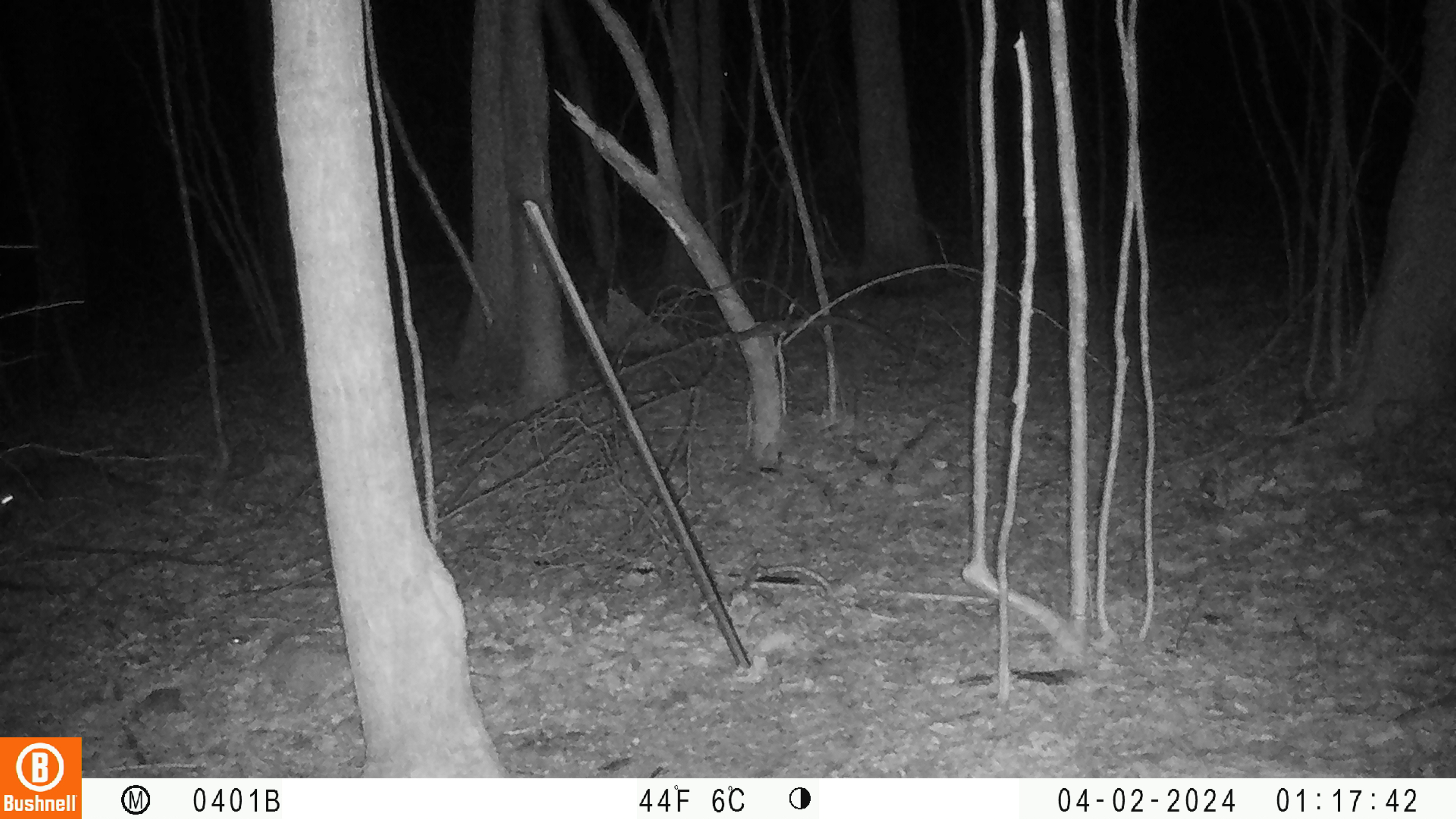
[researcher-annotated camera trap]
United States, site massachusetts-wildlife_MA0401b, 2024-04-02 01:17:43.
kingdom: Animalia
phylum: Chordata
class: Mammalia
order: Carnivora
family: Procyonidae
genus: Procyon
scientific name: Procyon lotor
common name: raccoon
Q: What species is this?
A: Raccoon (Procyon lotor).